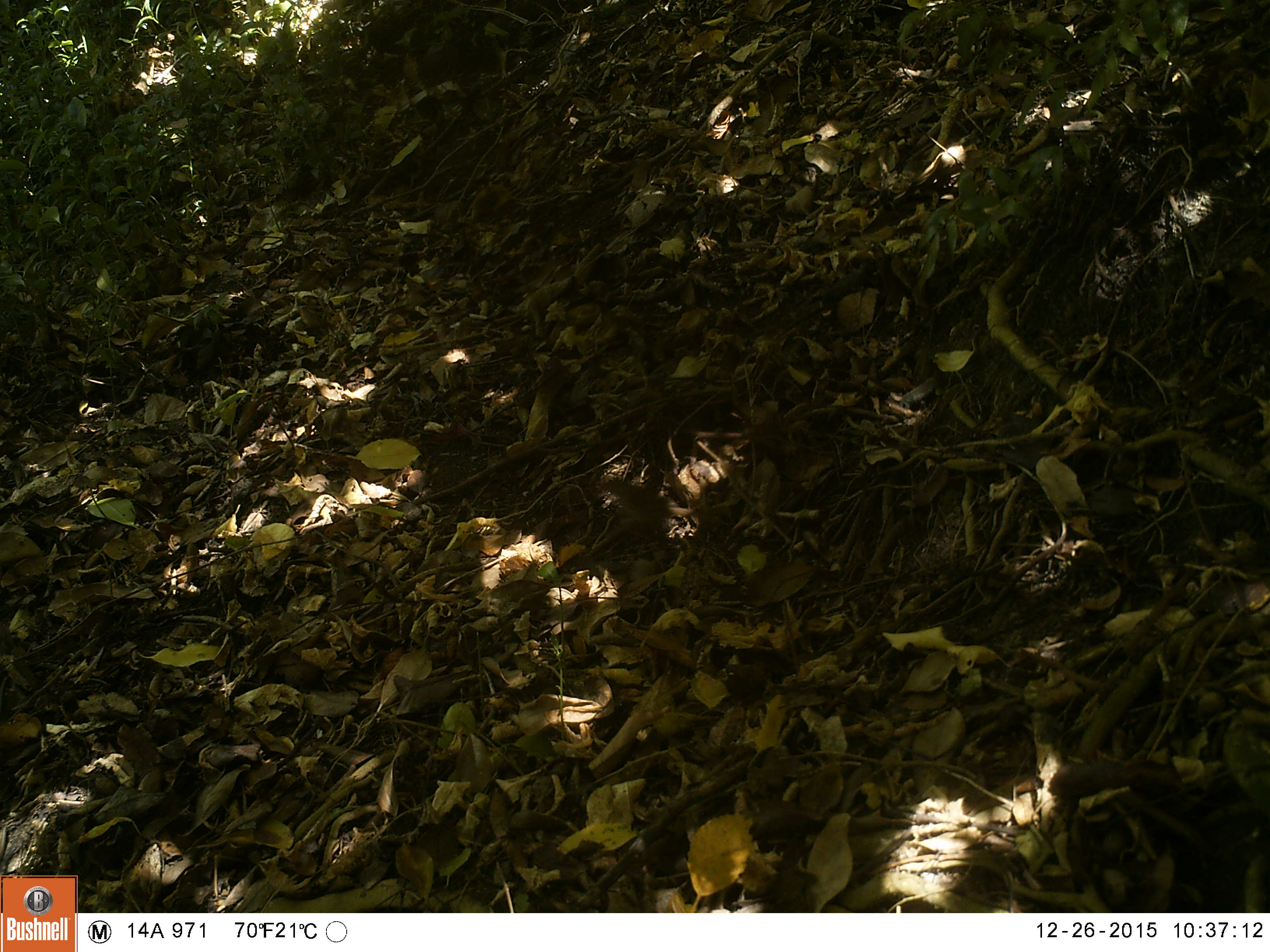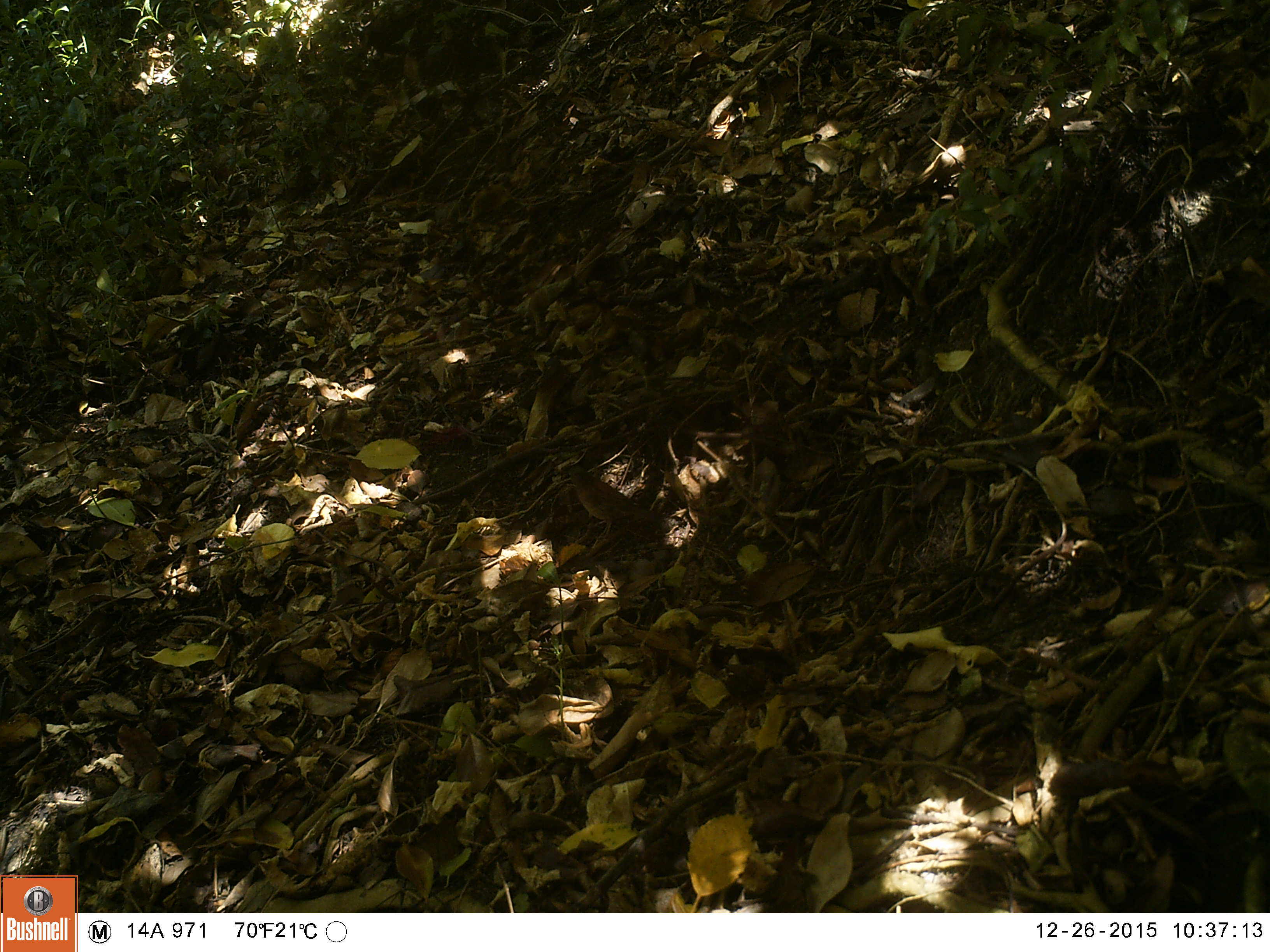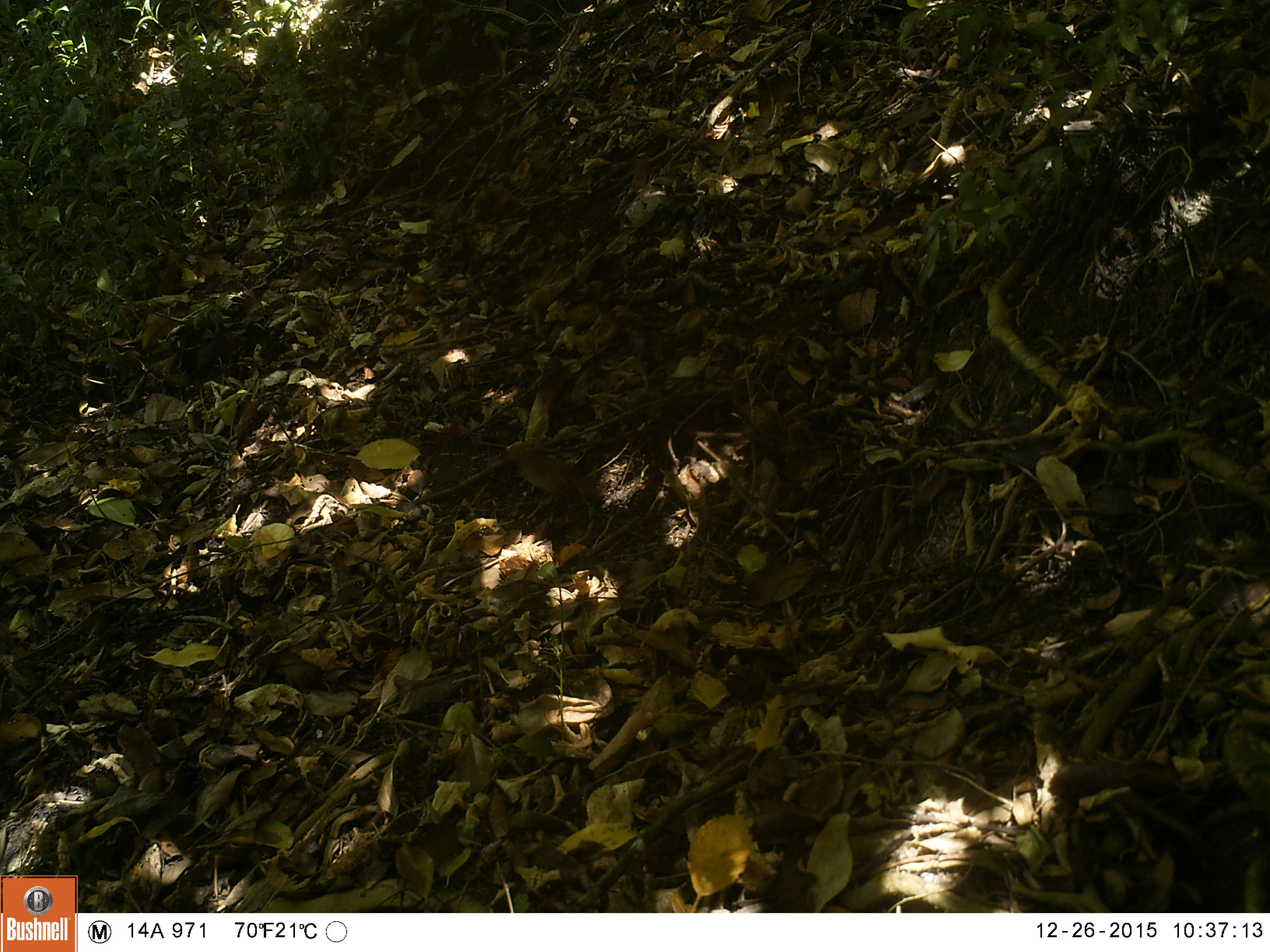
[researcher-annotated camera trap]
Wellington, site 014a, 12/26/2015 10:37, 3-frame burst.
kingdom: Animalia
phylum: Chordata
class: Aves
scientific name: Aves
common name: bird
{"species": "bird (Aves)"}